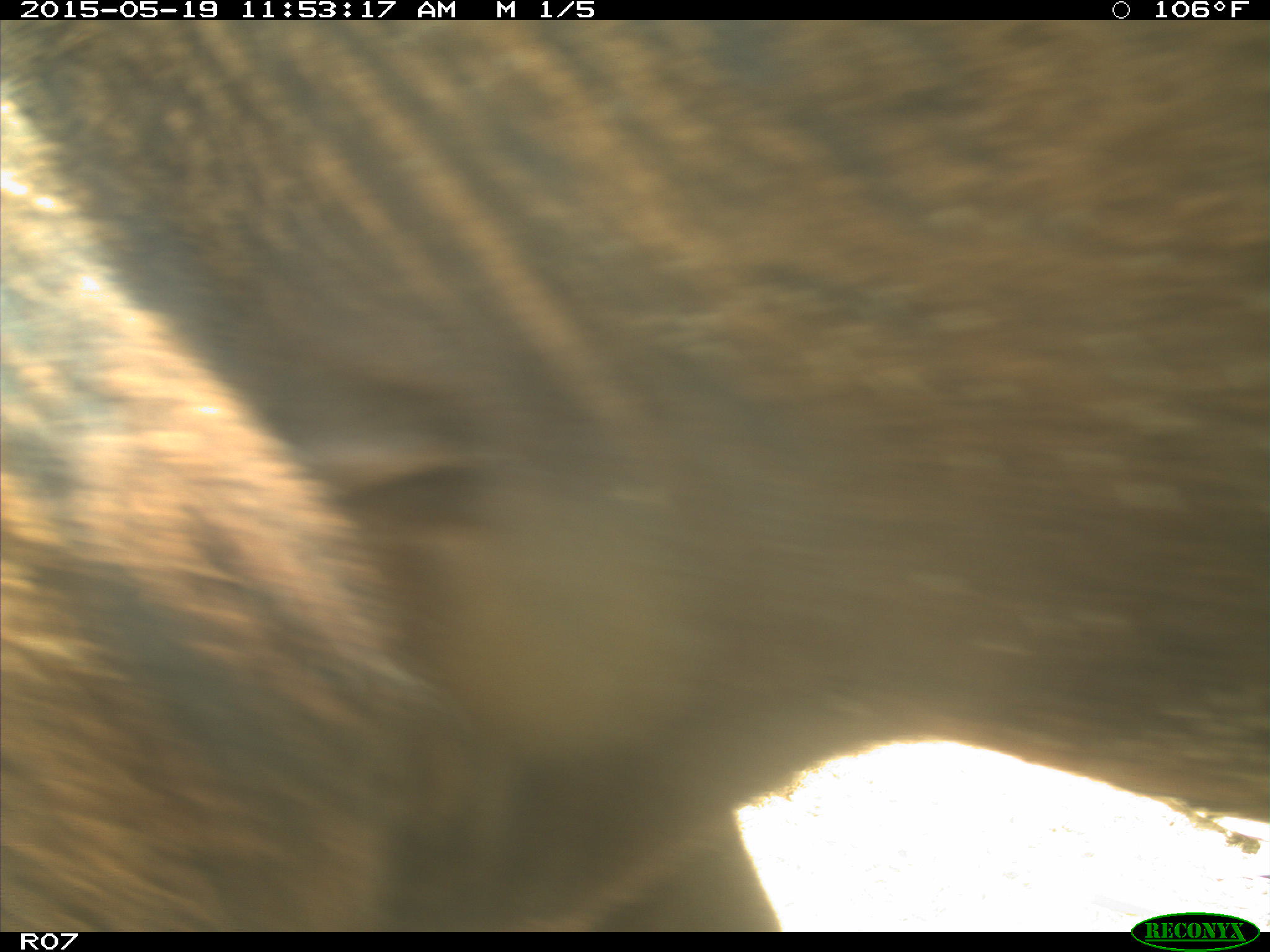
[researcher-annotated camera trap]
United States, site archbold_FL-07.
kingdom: Animalia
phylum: Chordata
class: Mammalia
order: Artiodactyla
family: Bovidae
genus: Bos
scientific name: Bos taurus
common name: domestic cow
Bos taurus (domestic cow).